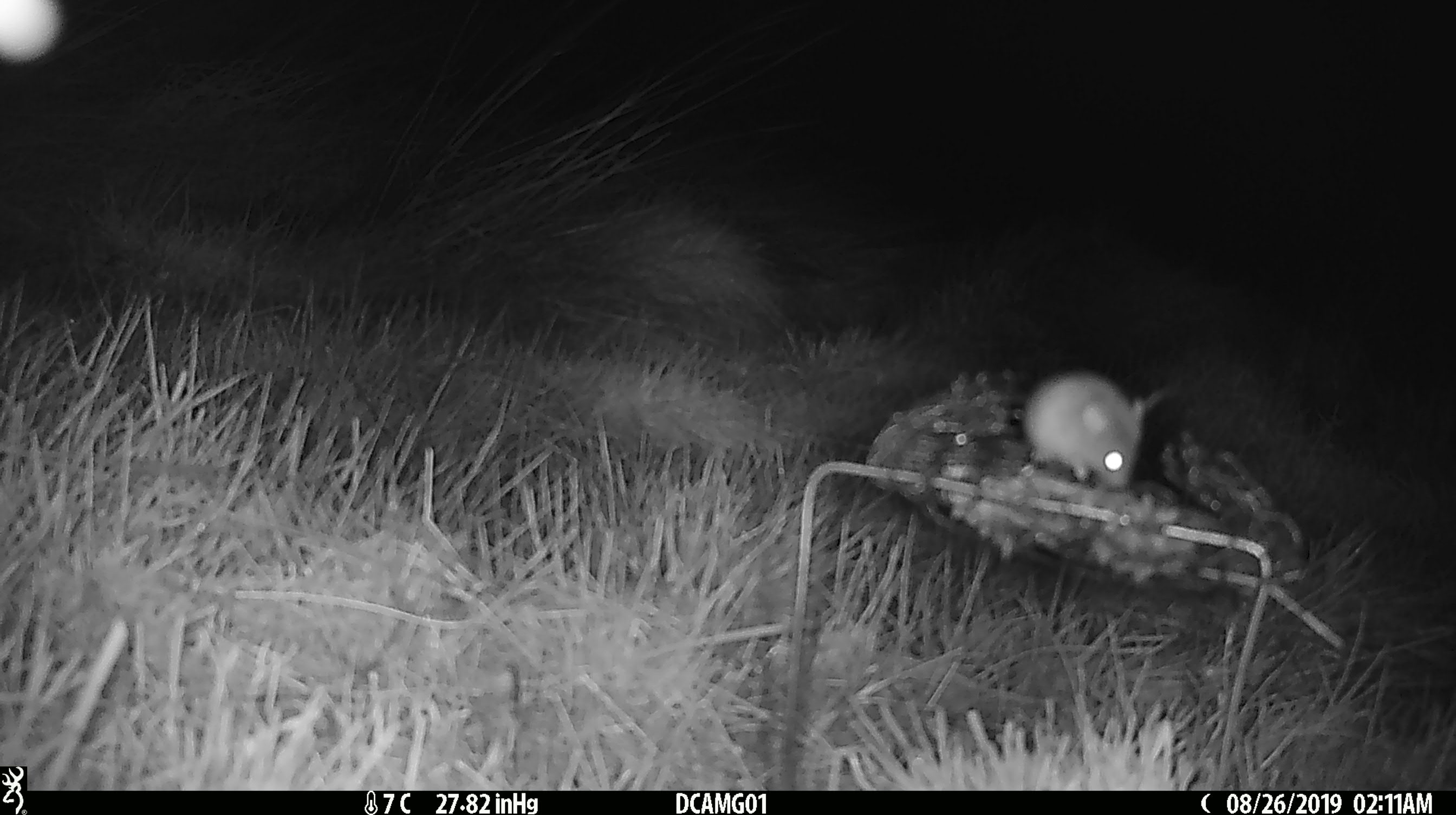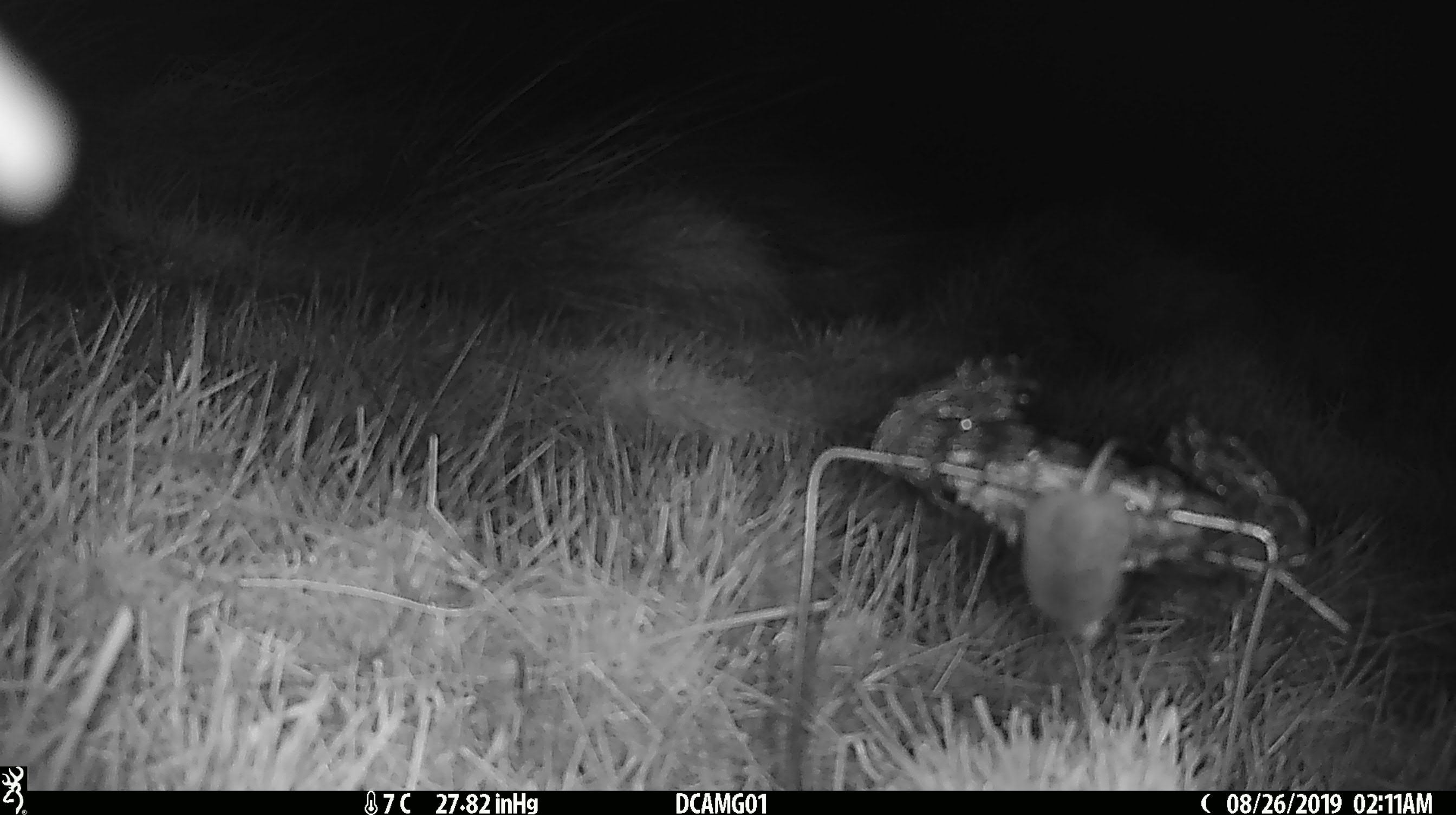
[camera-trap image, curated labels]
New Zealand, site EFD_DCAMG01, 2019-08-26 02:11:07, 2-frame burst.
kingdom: Animalia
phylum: Chordata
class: Mammalia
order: Rodentia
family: Muridae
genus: Mus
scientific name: Mus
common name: mouse